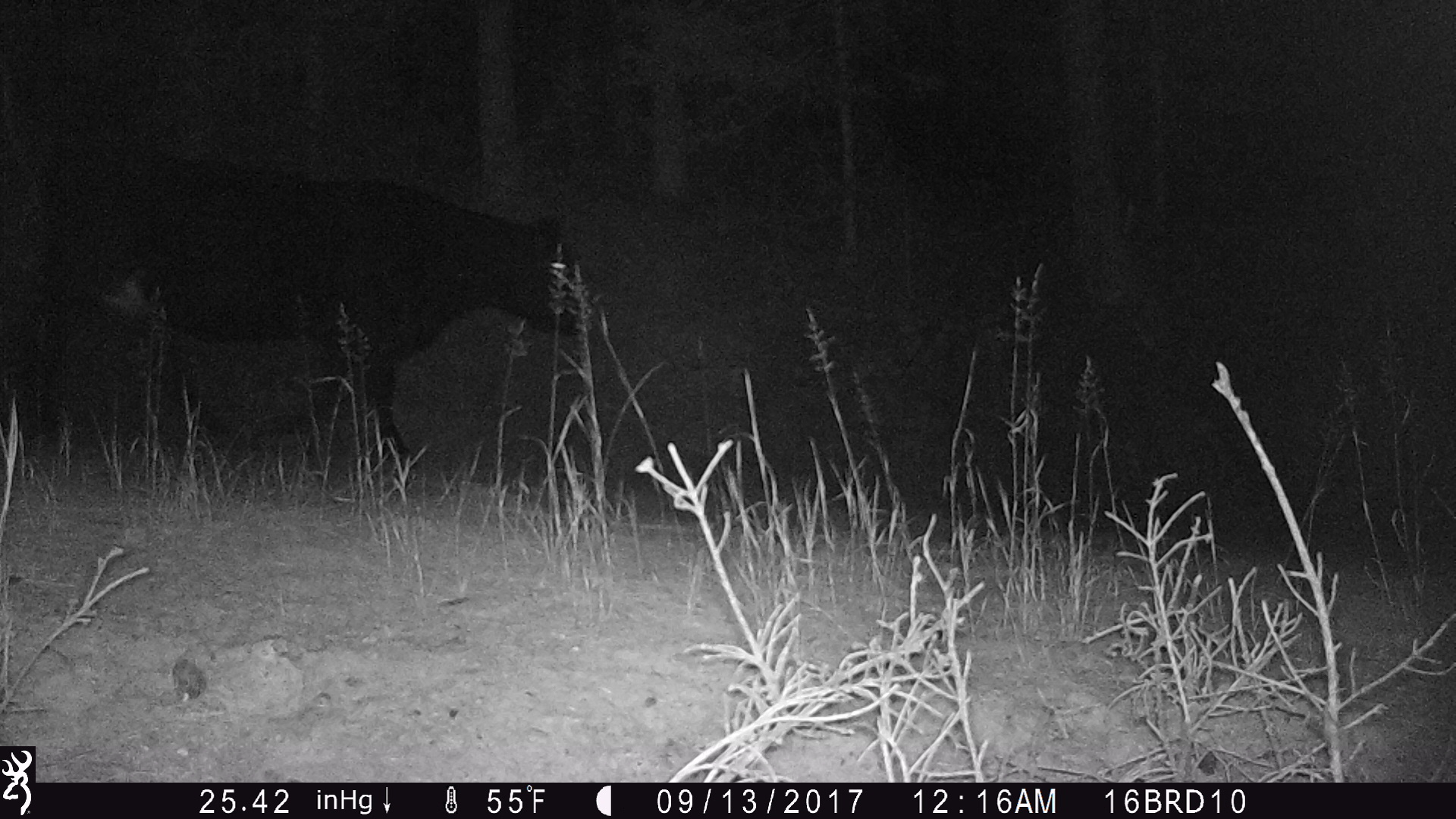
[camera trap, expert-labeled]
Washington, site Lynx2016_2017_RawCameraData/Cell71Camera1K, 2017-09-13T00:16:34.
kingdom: Animalia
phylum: Chordata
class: Mammalia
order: Artiodactyla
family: Bovidae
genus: Bos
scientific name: Bos taurus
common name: domestic cattle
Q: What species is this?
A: Domestic cattle (Bos taurus).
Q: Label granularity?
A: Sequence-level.